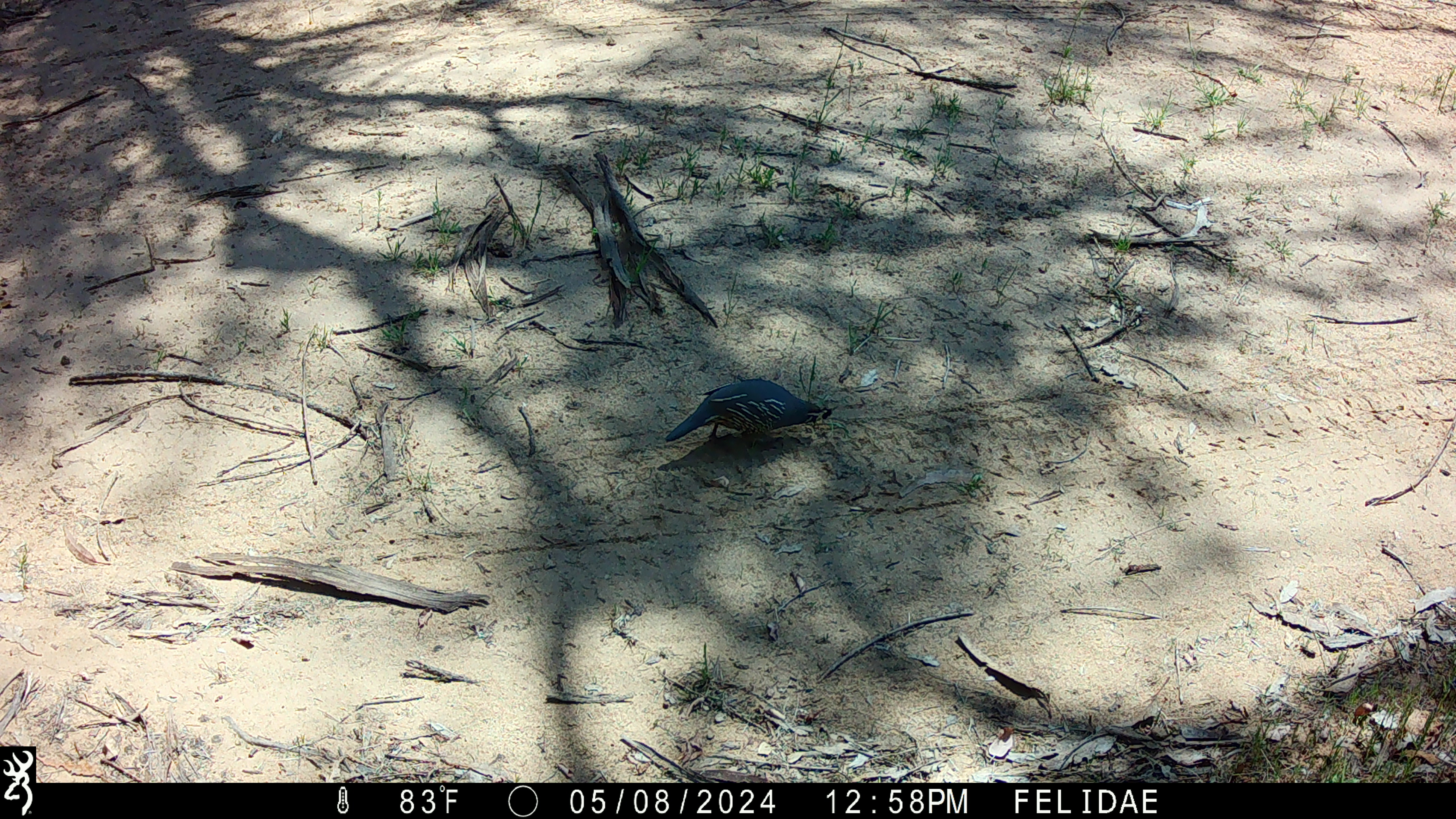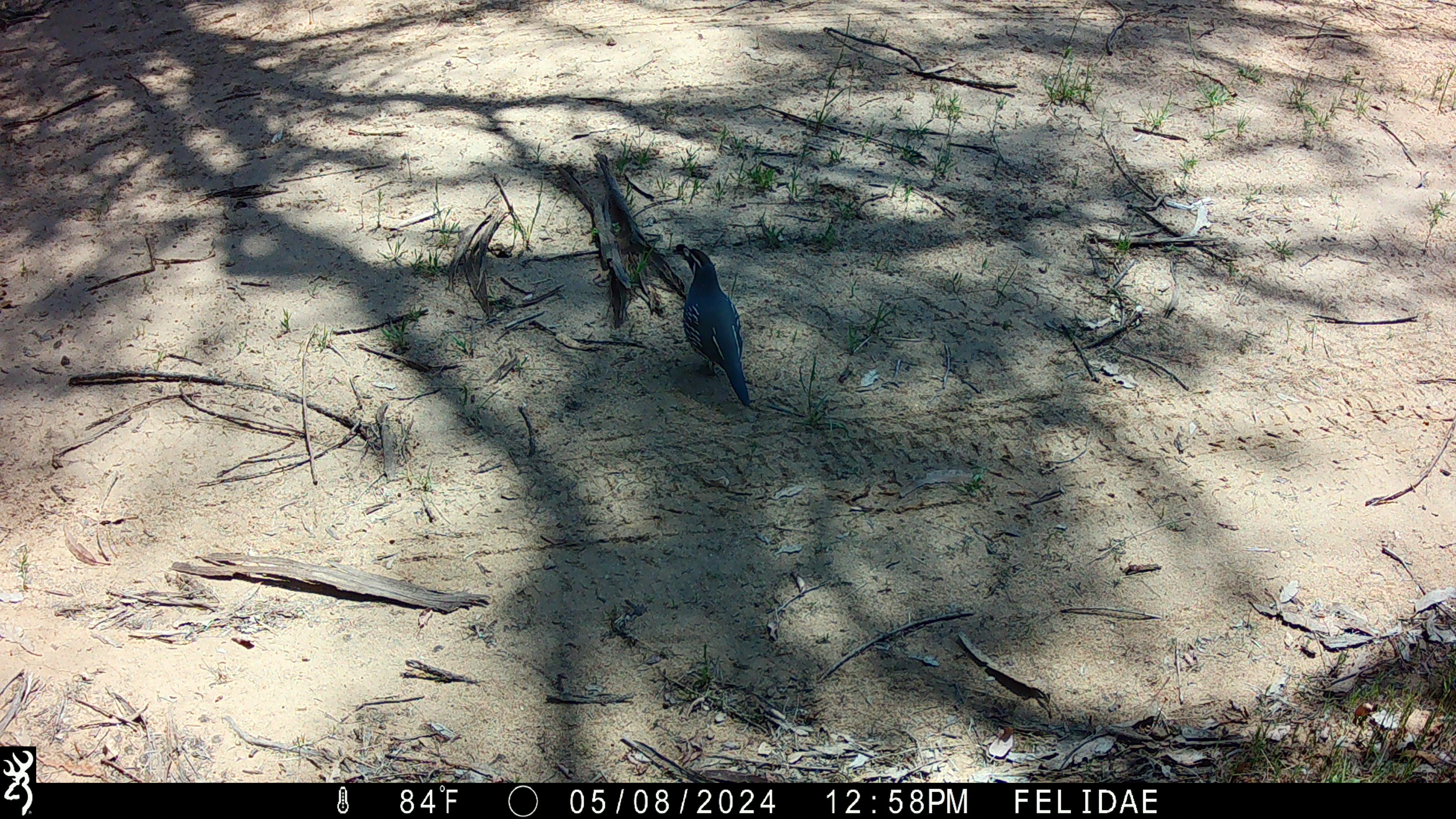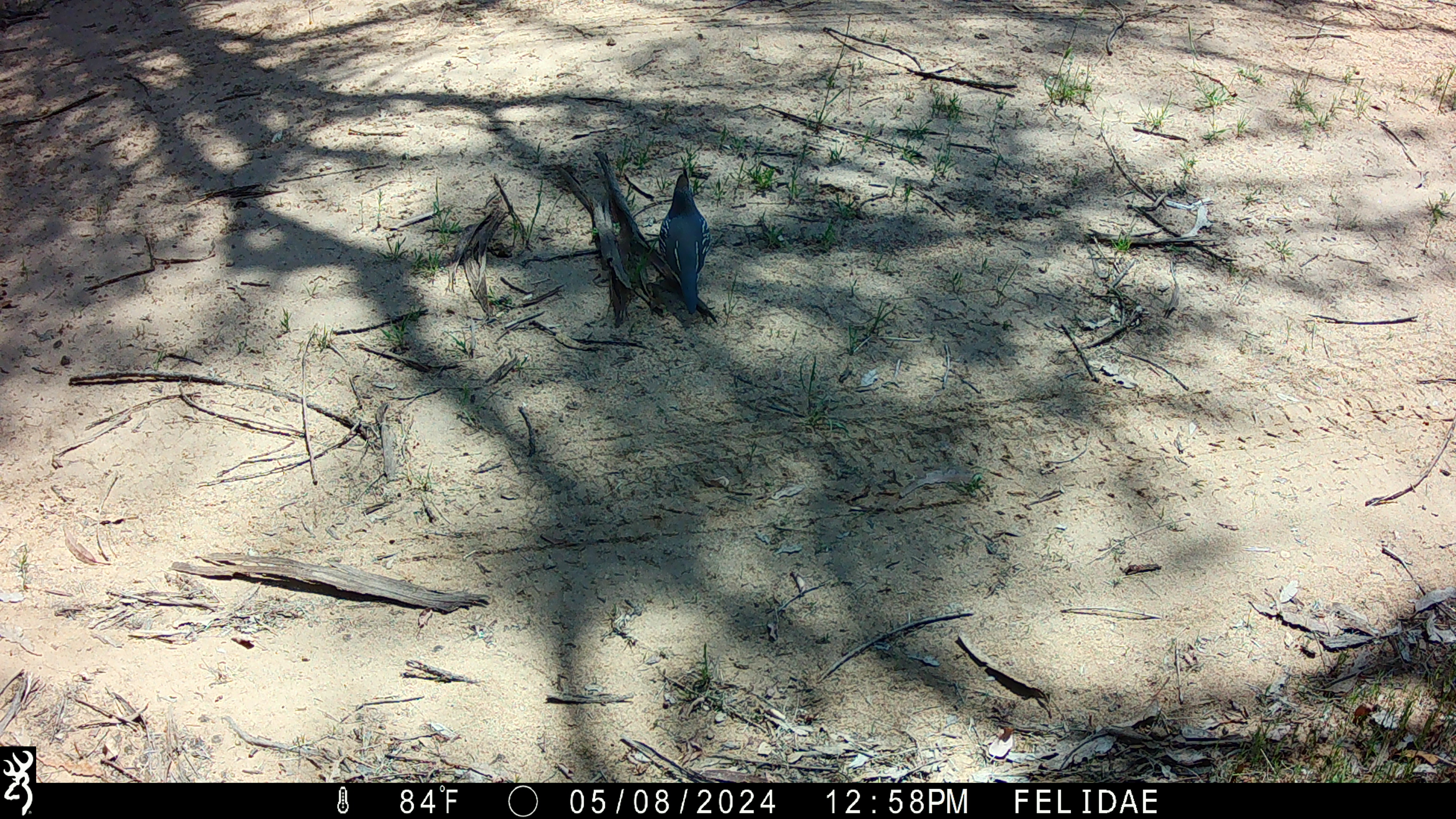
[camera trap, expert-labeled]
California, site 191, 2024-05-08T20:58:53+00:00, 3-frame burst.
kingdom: Animalia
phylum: Chordata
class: Aves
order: Galliformes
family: Odontophoridae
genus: Callipepla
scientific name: Callipepla californica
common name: california quail